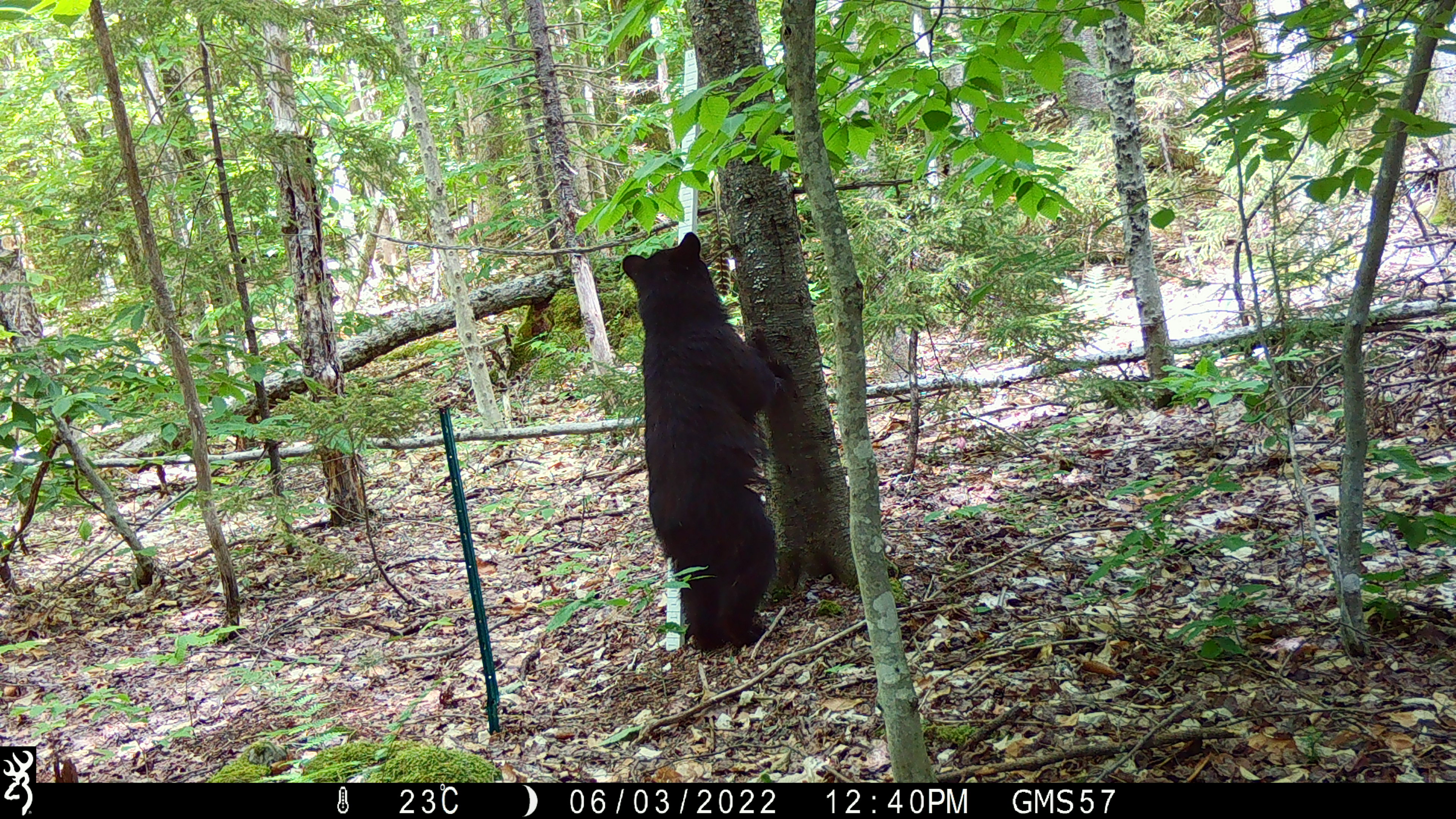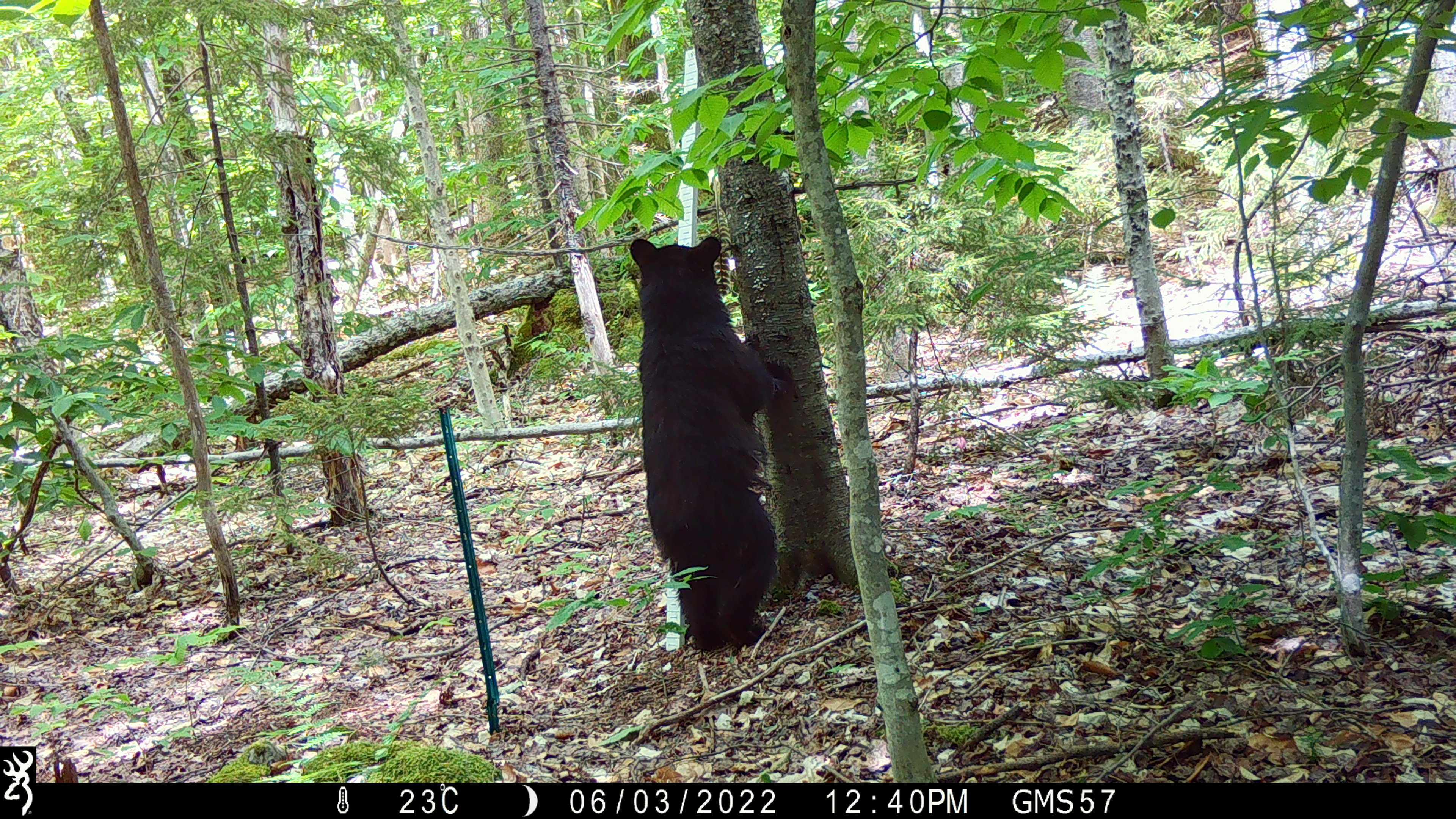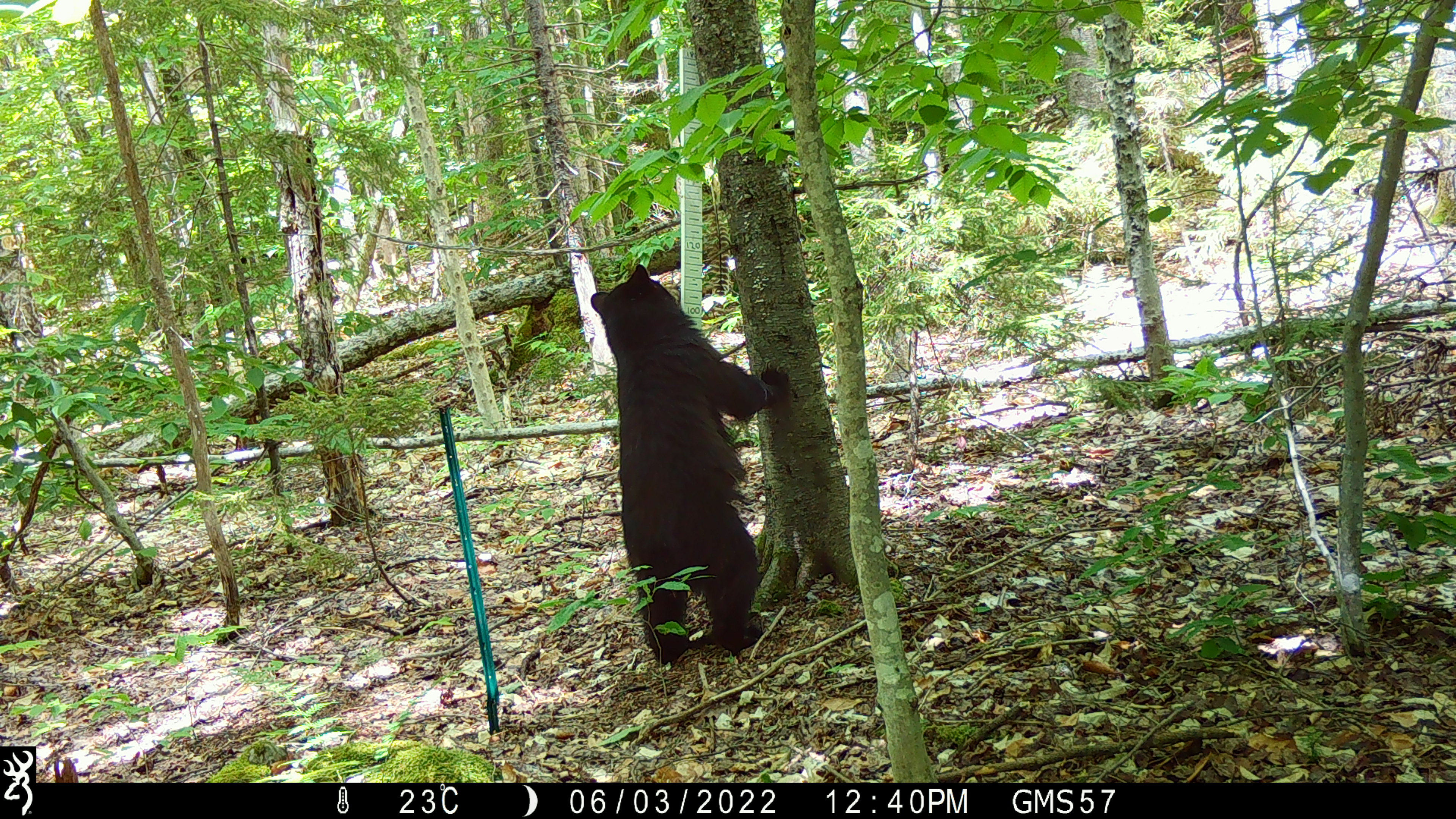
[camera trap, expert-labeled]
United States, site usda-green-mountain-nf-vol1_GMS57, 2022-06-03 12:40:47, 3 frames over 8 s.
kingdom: Animalia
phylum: Chordata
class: Mammalia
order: Carnivora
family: Ursidae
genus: Ursus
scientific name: Ursus americanus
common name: black bear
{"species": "black bear (Ursus americanus)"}